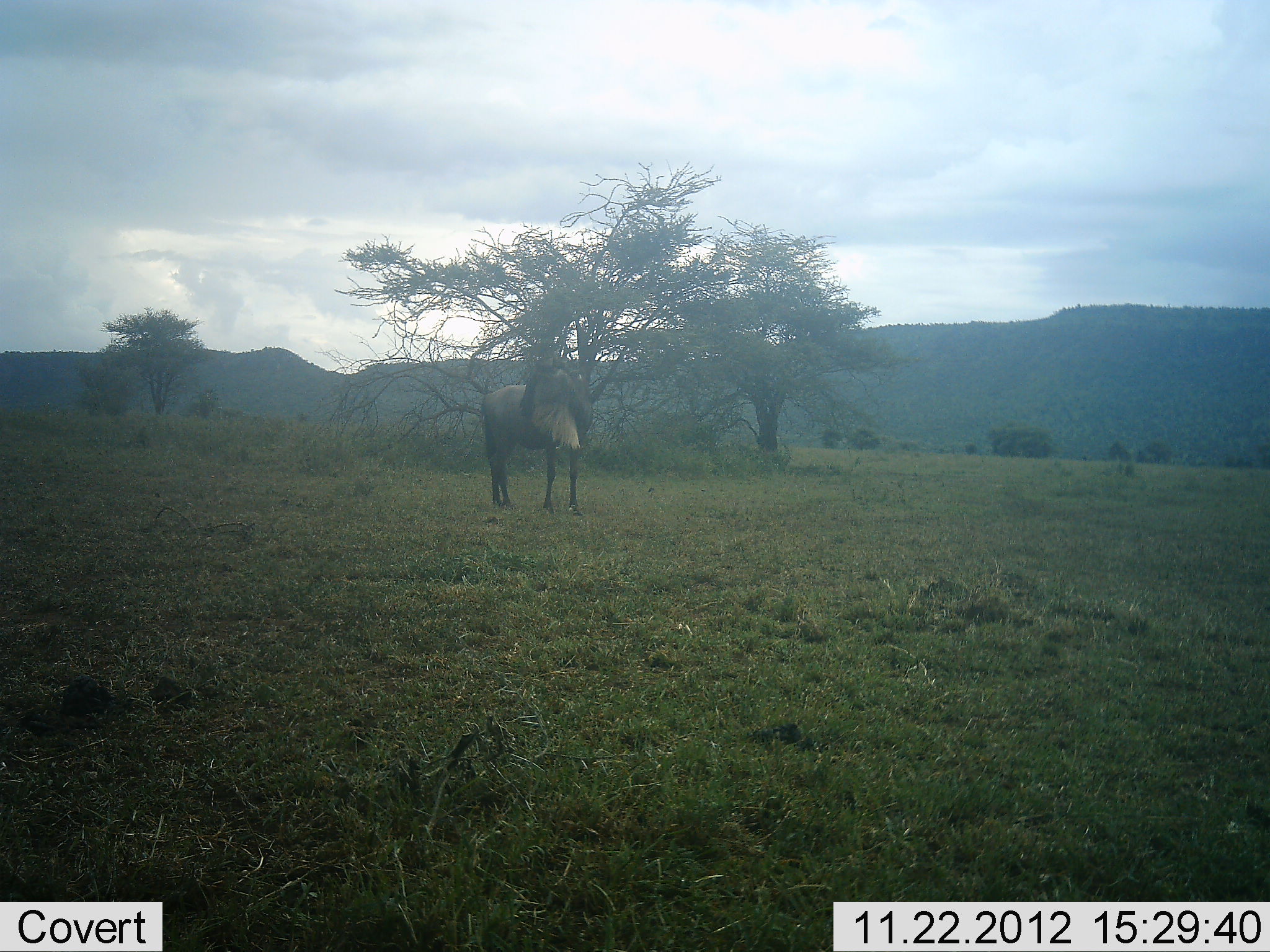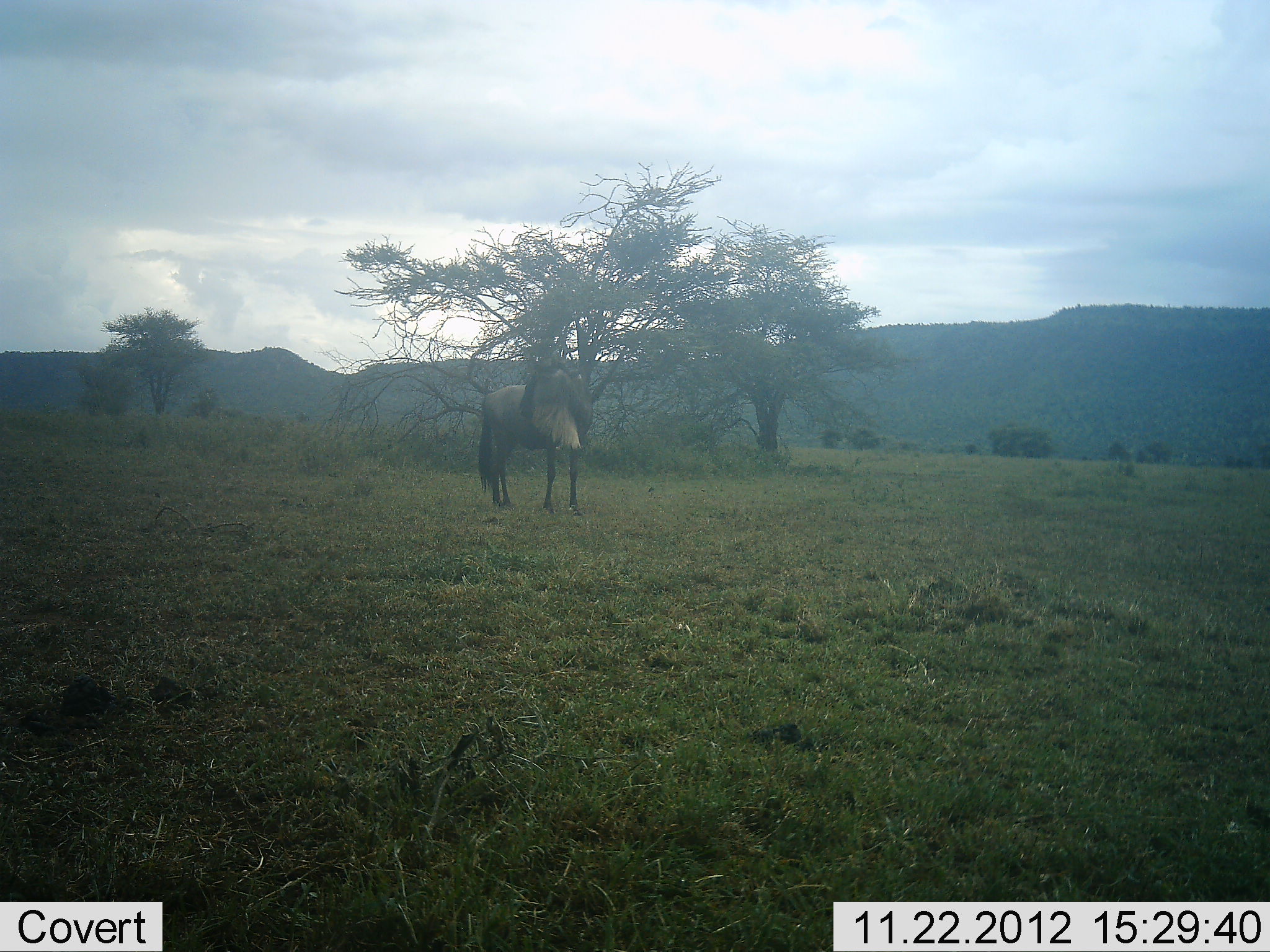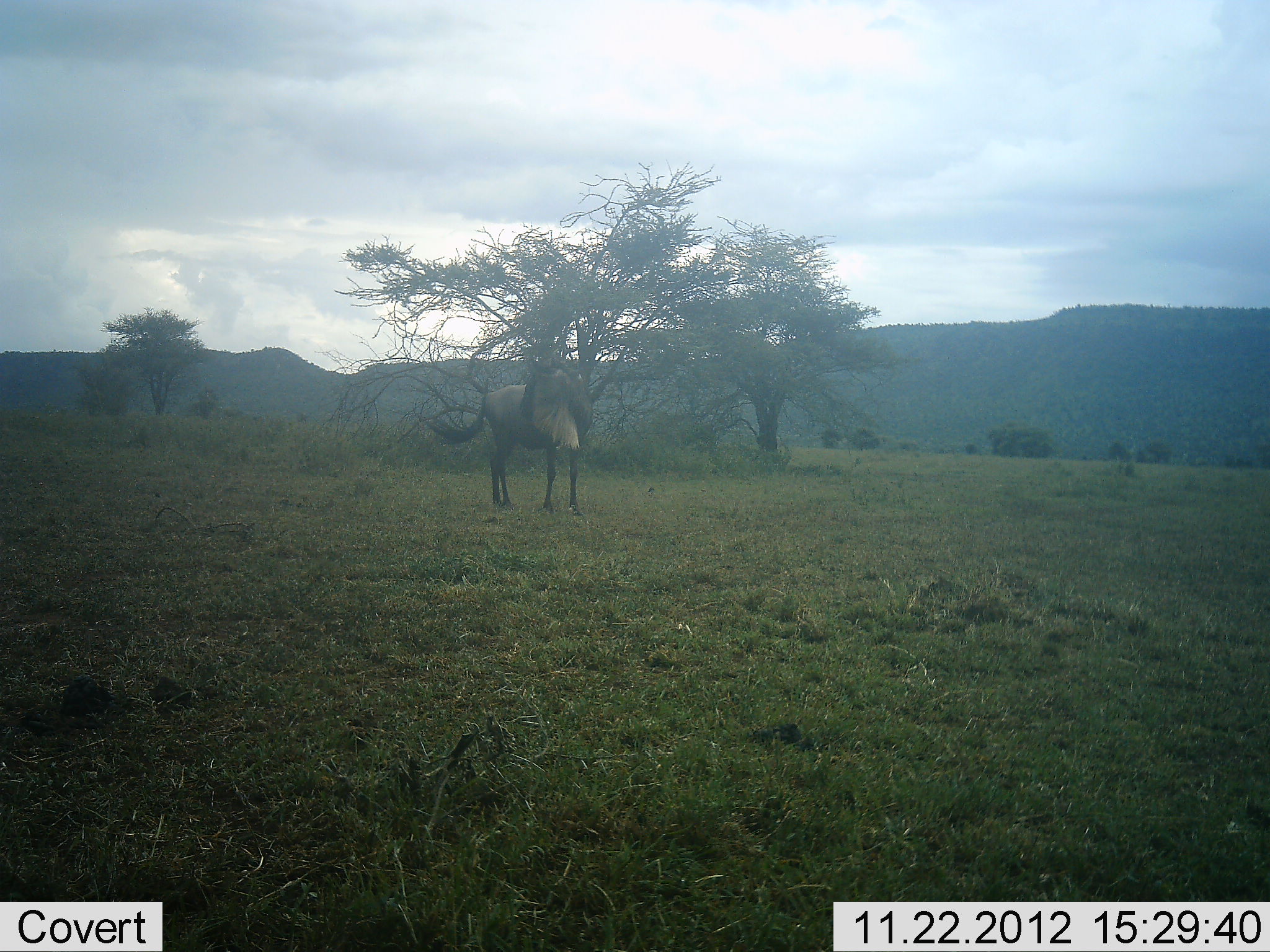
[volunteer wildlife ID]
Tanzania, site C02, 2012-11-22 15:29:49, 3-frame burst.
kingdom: Animalia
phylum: Chordata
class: Mammalia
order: Artiodactyla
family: Bovidae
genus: Connochaetes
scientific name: Connochaetes taurinus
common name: blue wildebeest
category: wildebeest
Wildebeest (blue wildebeest) (Connochaetes taurinus), count 1. Behavior (volunteer vote fractions): standing 100%, resting 0%, moving 0%, interacting 0%. Young present (vote fraction): 0%. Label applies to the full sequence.